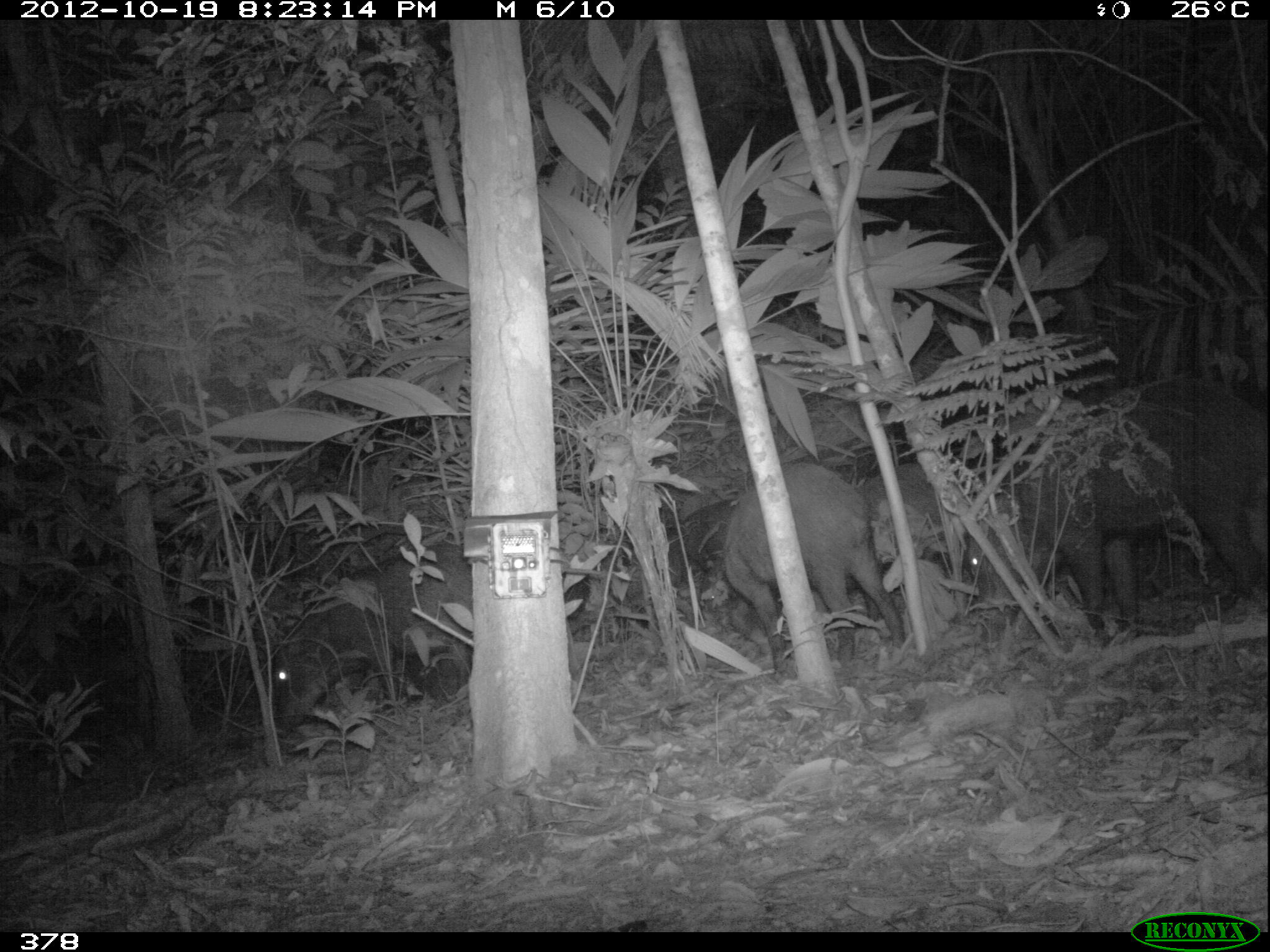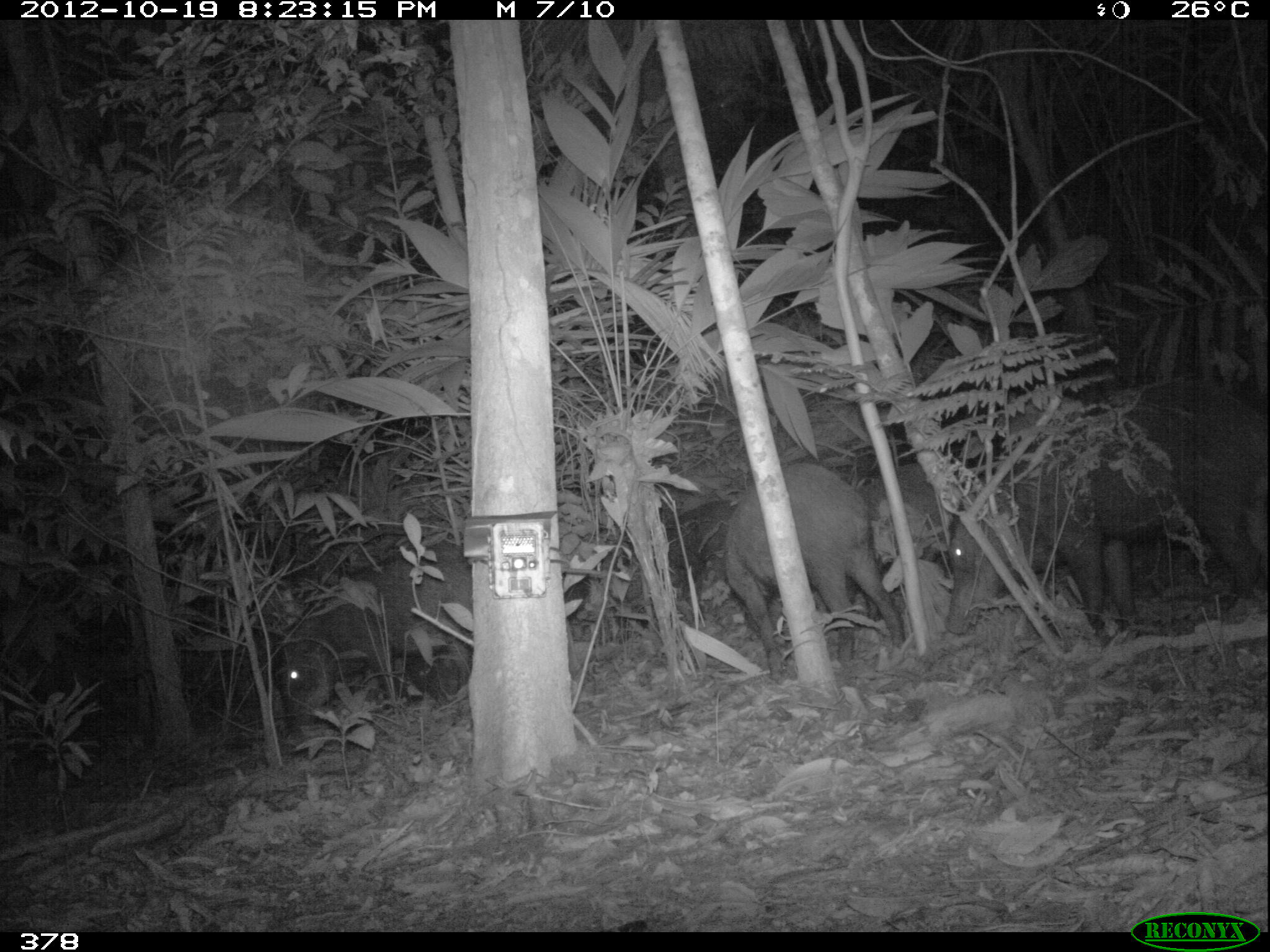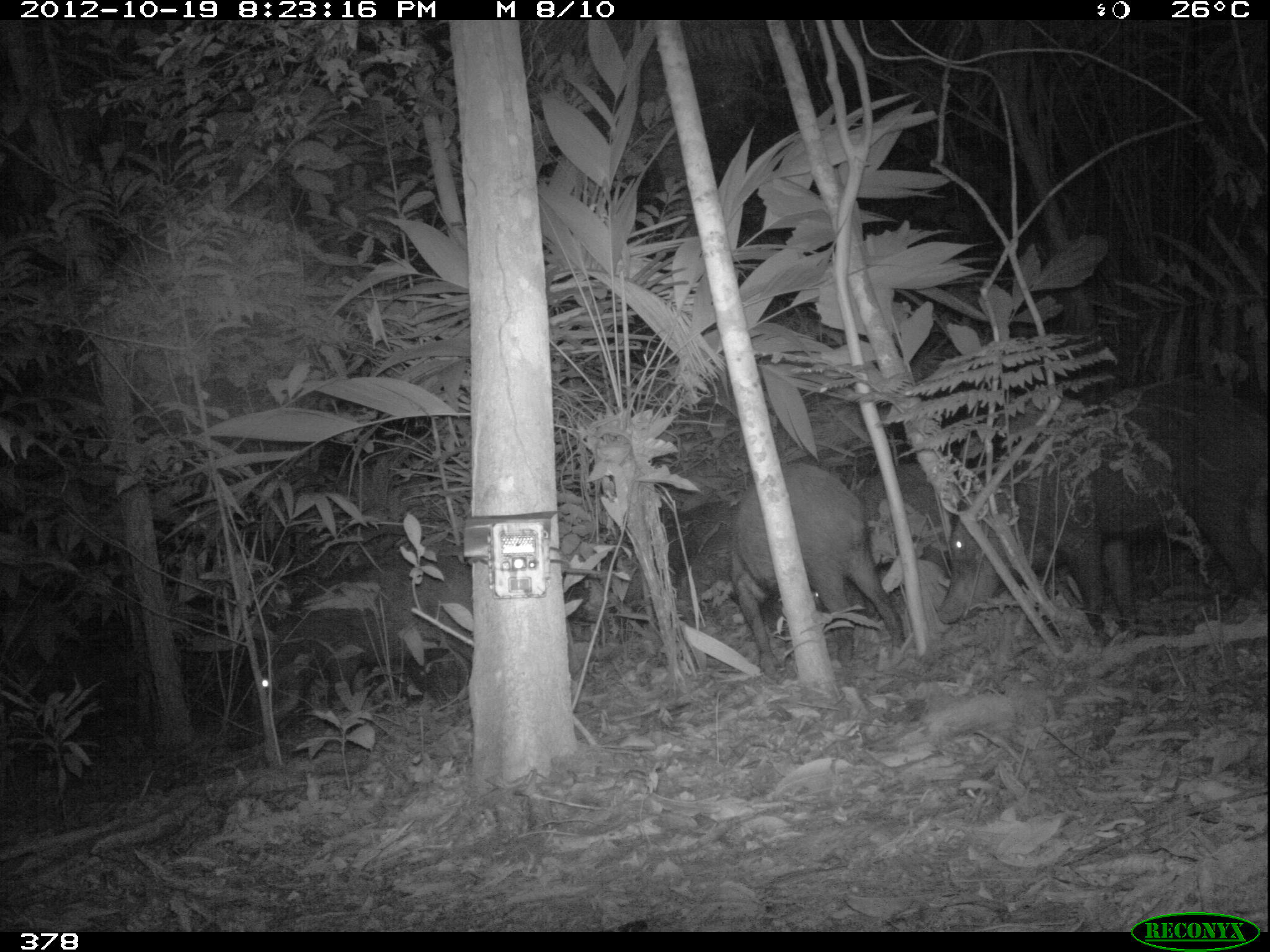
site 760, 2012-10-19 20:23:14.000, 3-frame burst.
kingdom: Animalia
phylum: Chordata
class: Mammalia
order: Artiodactyla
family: Tayassuidae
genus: Tayassu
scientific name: Tayassu pecari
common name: white-lipped peccary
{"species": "Tayassu pecari (white-lipped peccary)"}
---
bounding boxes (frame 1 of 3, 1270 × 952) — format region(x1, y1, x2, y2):
tayassu pecari: region(968, 384, 1270, 646); region(262, 542, 580, 738); region(697, 460, 909, 678); region(854, 460, 963, 627)